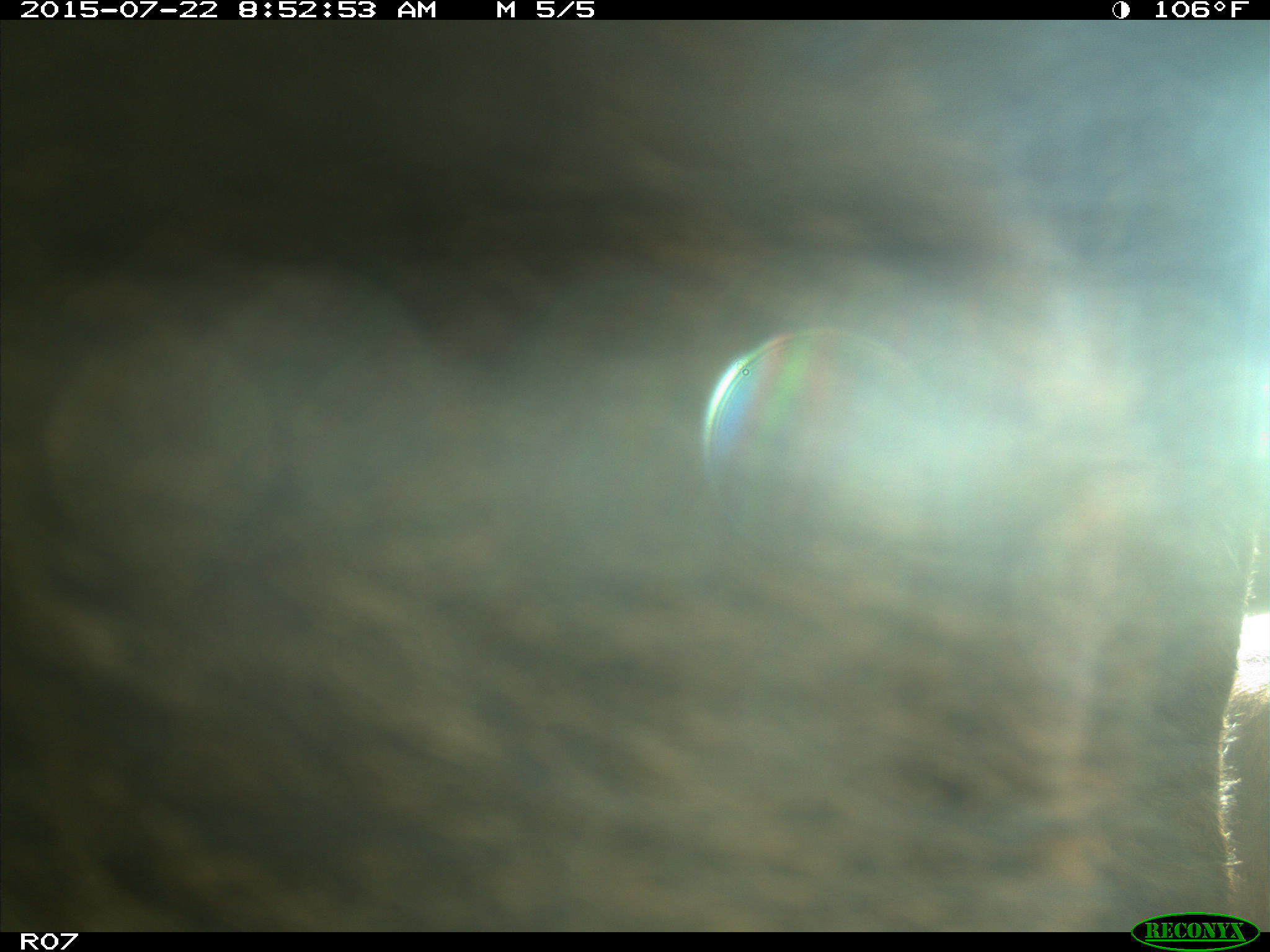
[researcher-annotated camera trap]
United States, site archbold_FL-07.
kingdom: Animalia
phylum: Chordata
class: Mammalia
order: Artiodactyla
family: Bovidae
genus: Bos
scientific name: Bos taurus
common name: domestic cow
Bos taurus (domestic cow).